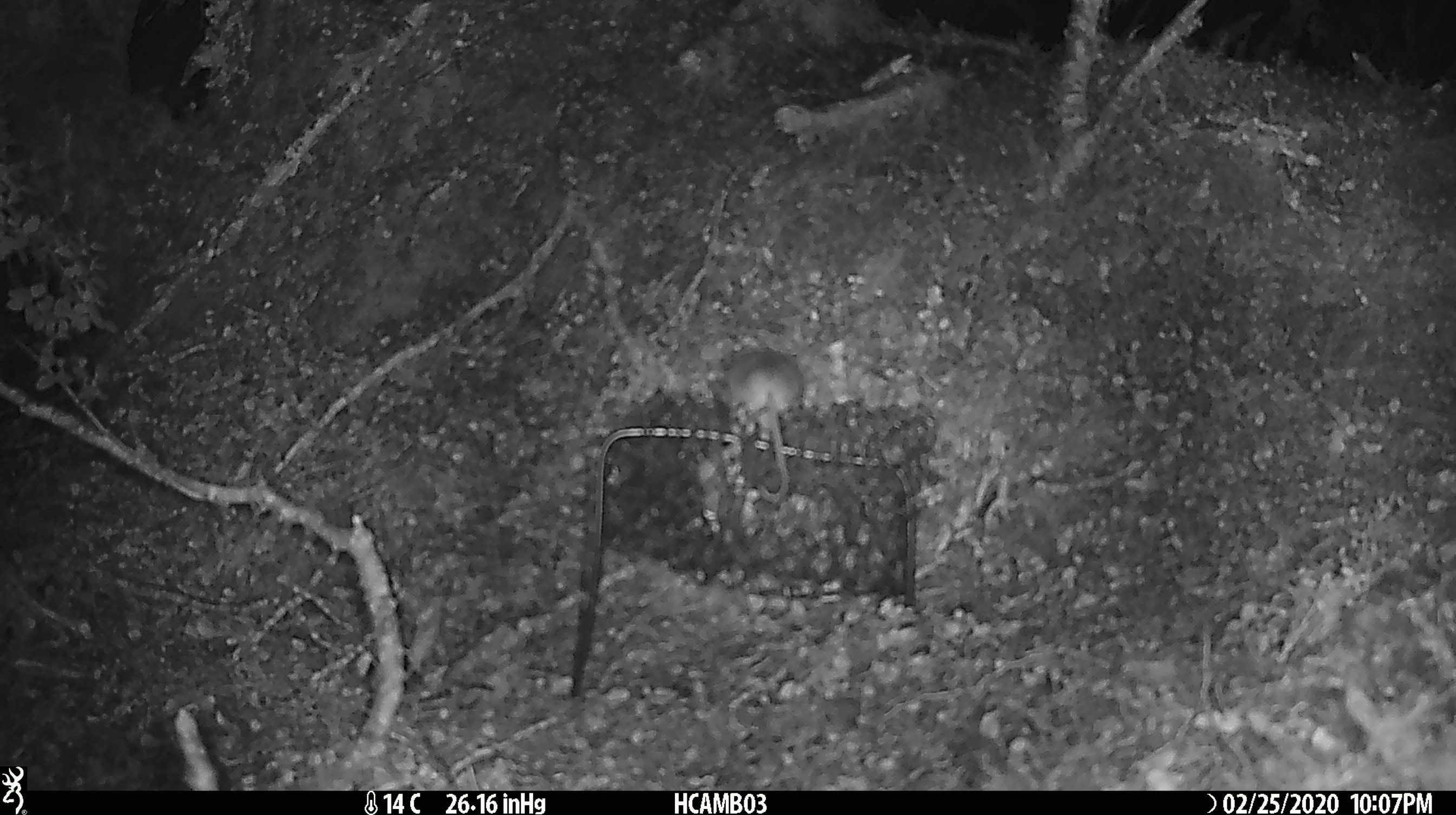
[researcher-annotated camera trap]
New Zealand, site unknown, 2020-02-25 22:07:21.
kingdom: Animalia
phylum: Chordata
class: Mammalia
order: Rodentia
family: Muridae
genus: Mus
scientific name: Mus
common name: mouse